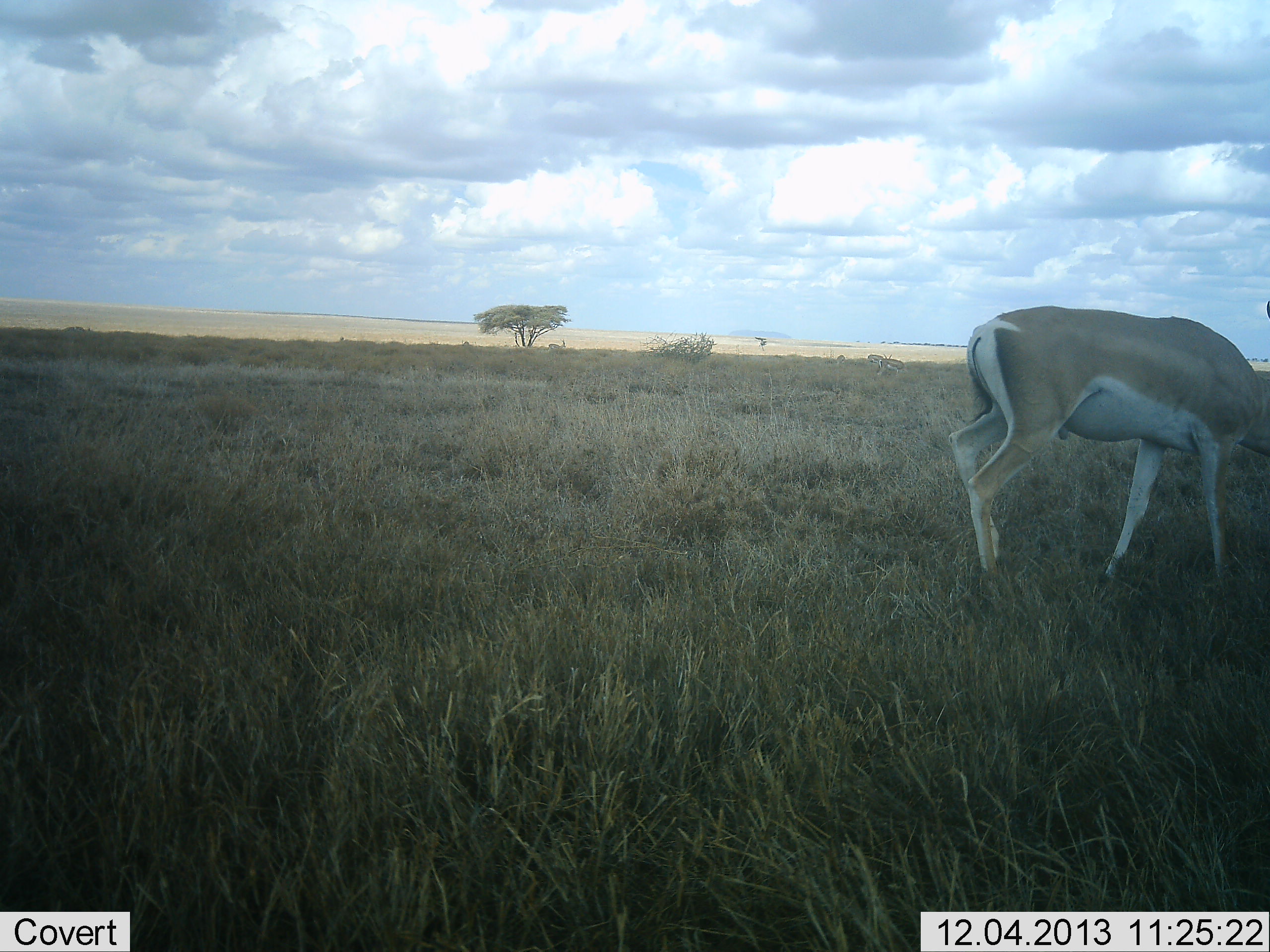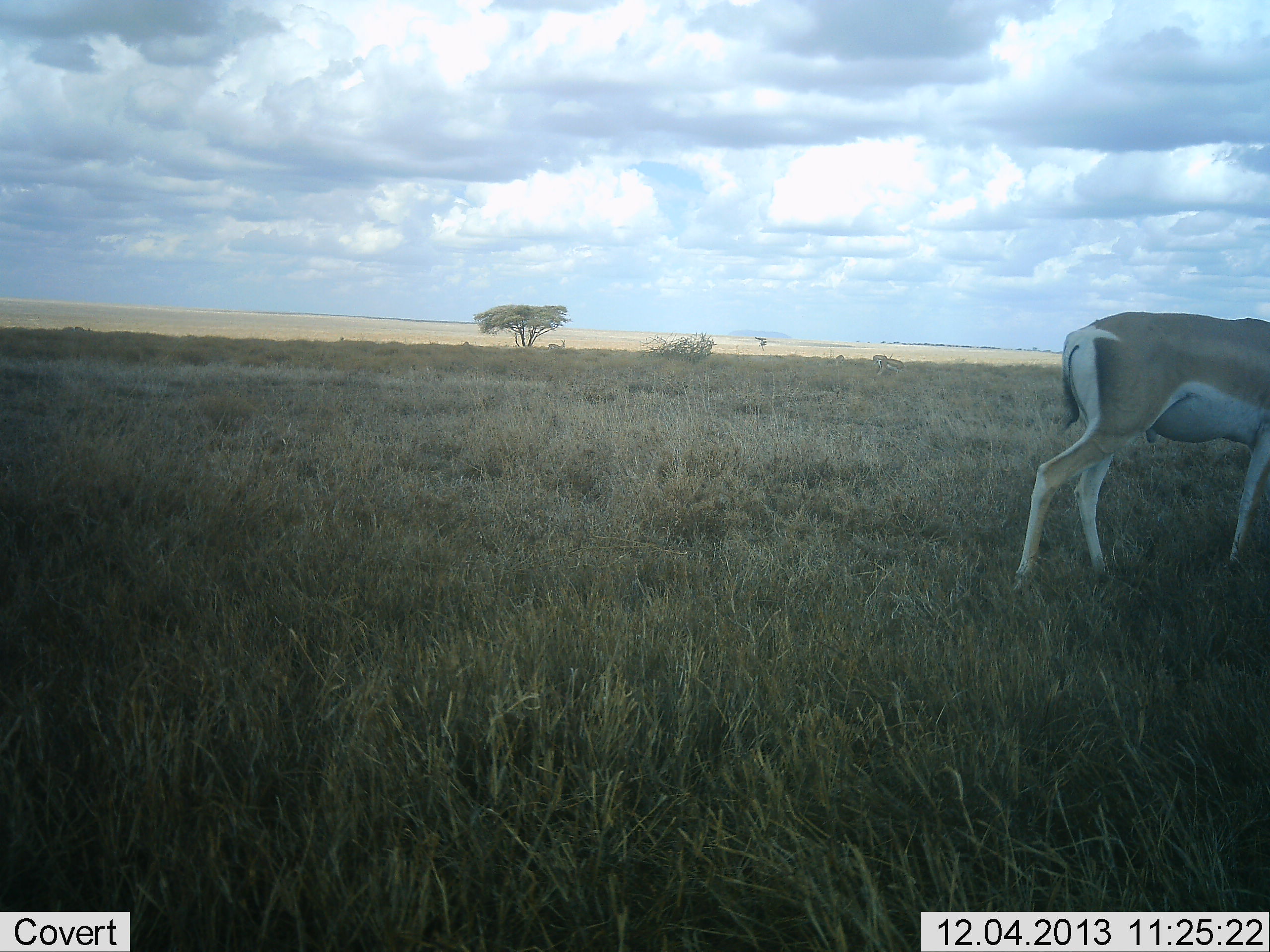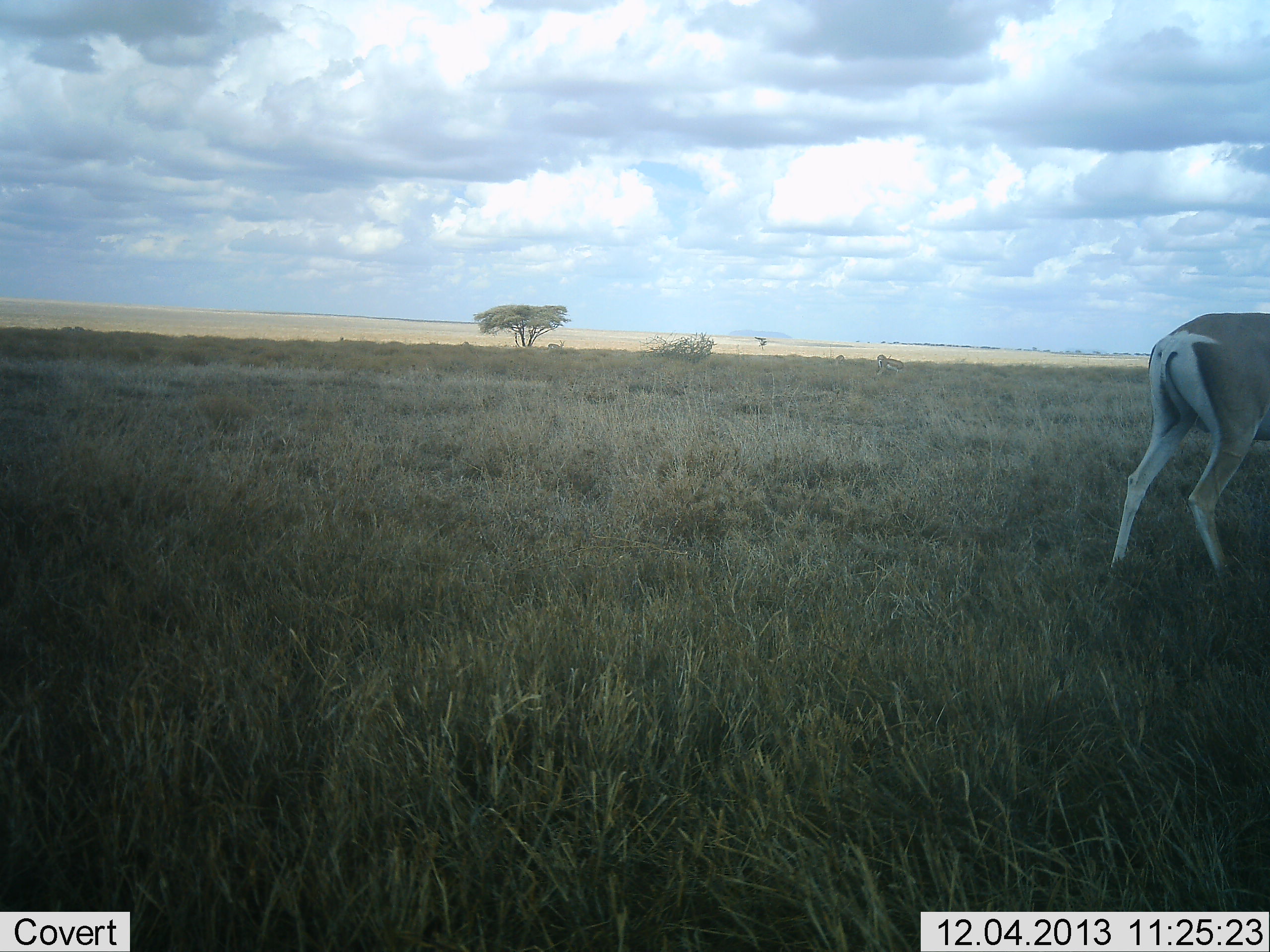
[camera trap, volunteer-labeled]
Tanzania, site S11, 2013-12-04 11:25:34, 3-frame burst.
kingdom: Animalia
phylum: Chordata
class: Mammalia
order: Artiodactyla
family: Bovidae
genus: Nanger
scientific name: Nanger granti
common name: grant's gazelle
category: gazellegrants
Gazellegrants (grant's gazelle) (Nanger granti), count 1. Behavior (volunteer vote fractions): standing 27%, resting 0%, moving 64%, interacting 0%. Young present (vote fraction): 0%. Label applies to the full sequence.